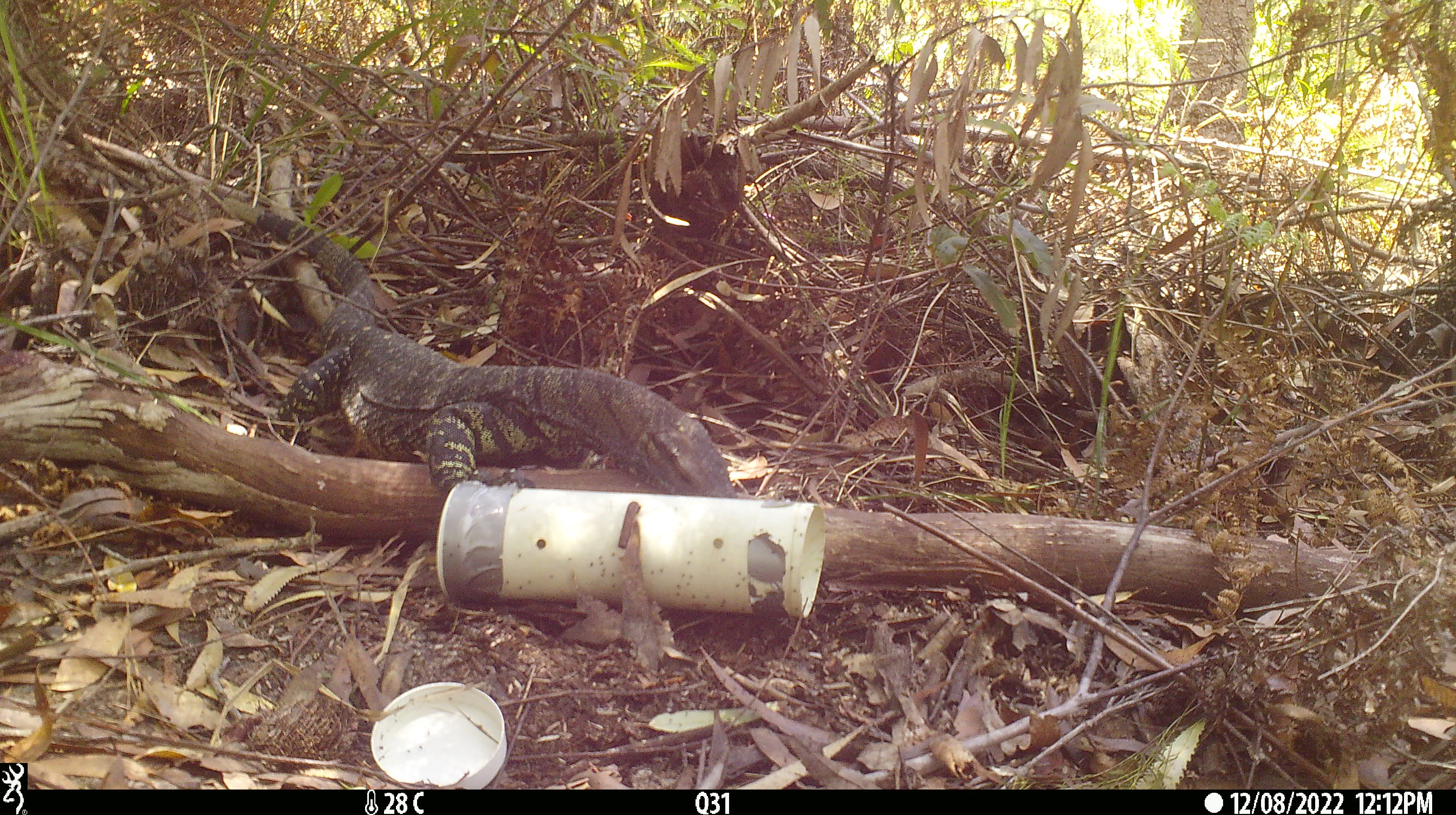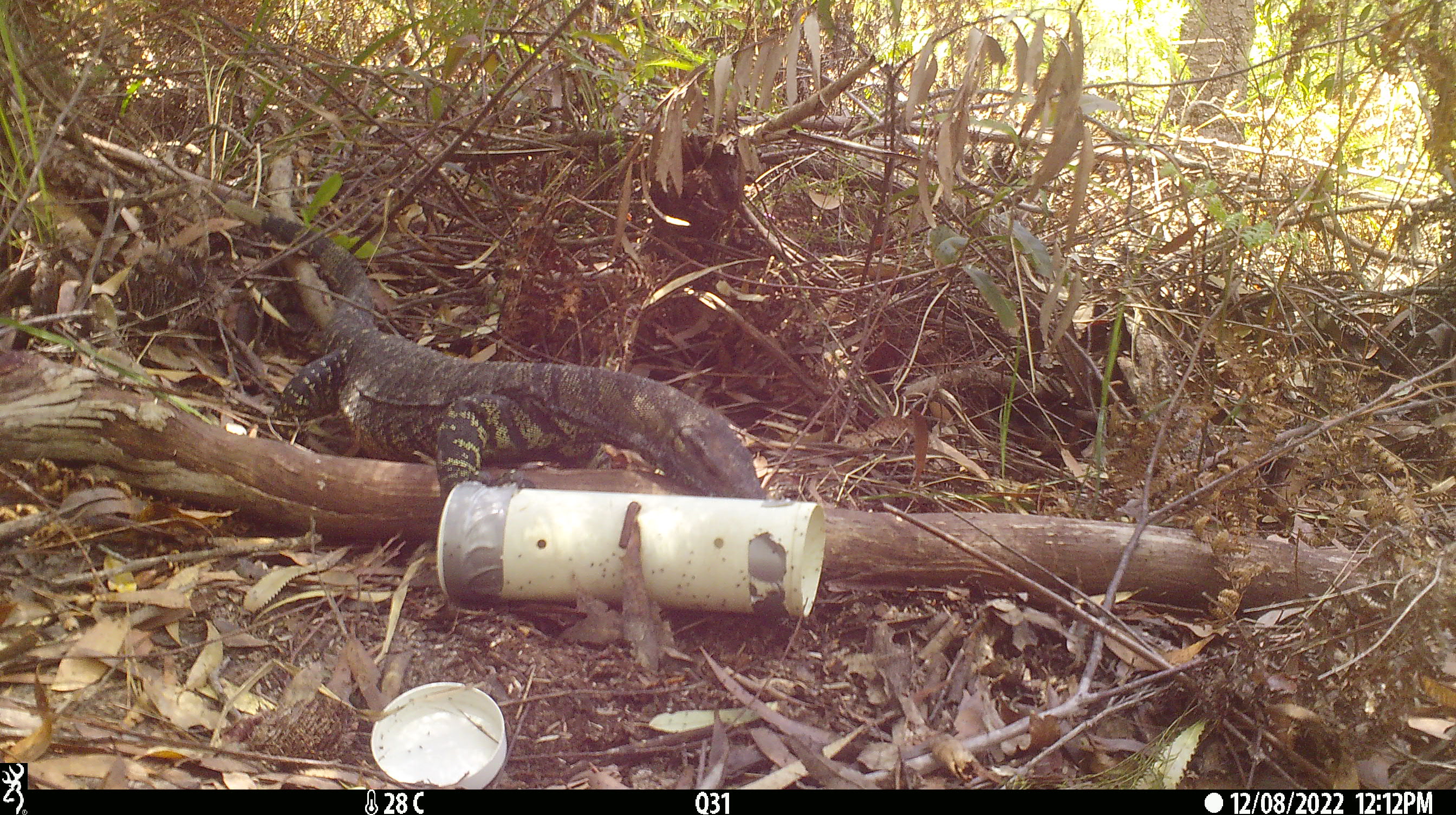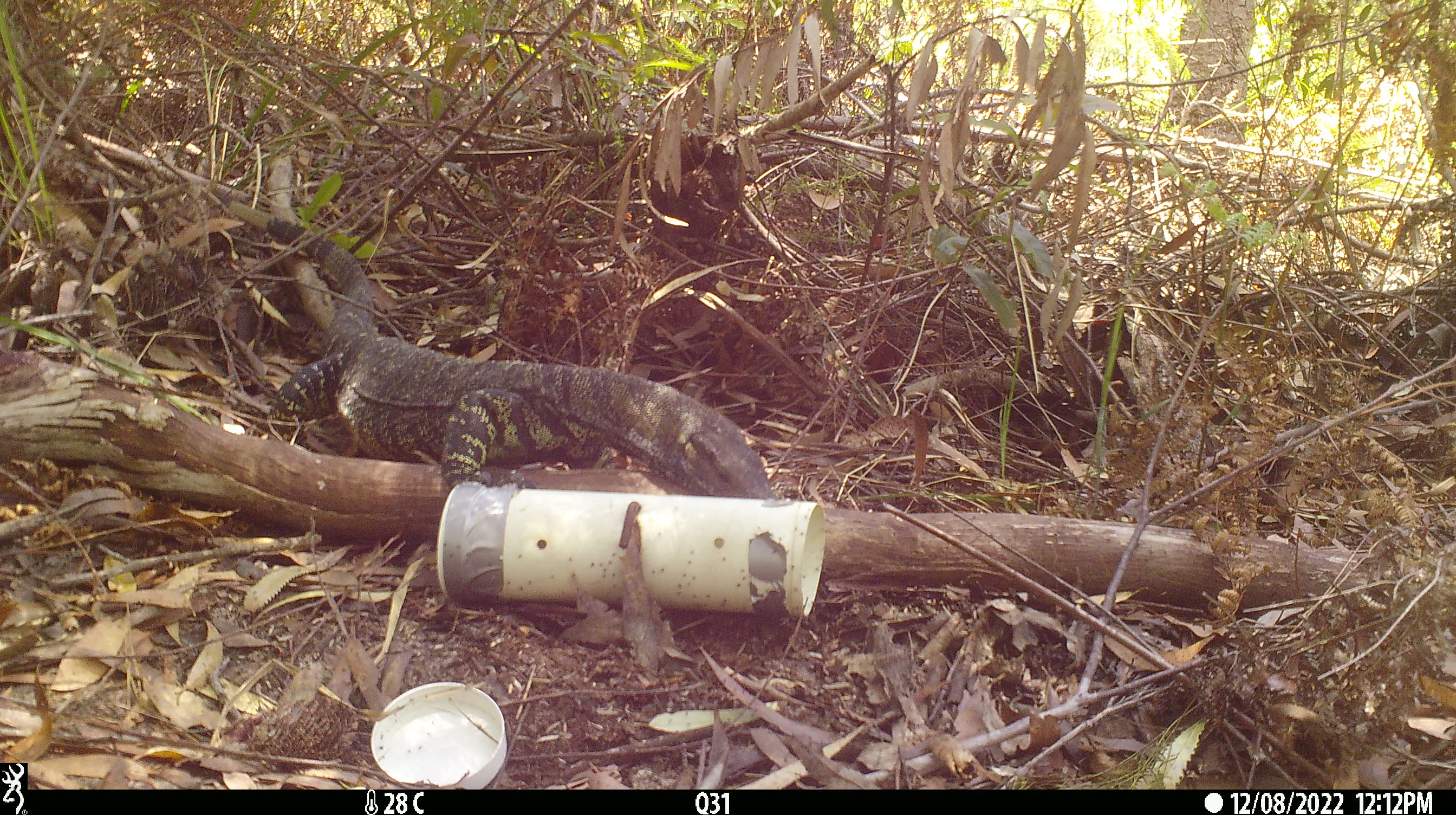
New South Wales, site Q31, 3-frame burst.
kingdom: Animalia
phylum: Chordata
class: Reptilia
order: Squamata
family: Varanidae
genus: Varanus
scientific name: Varanus varius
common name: lace monitor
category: goanna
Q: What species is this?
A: Goanna (lace monitor) (Varanus varius).